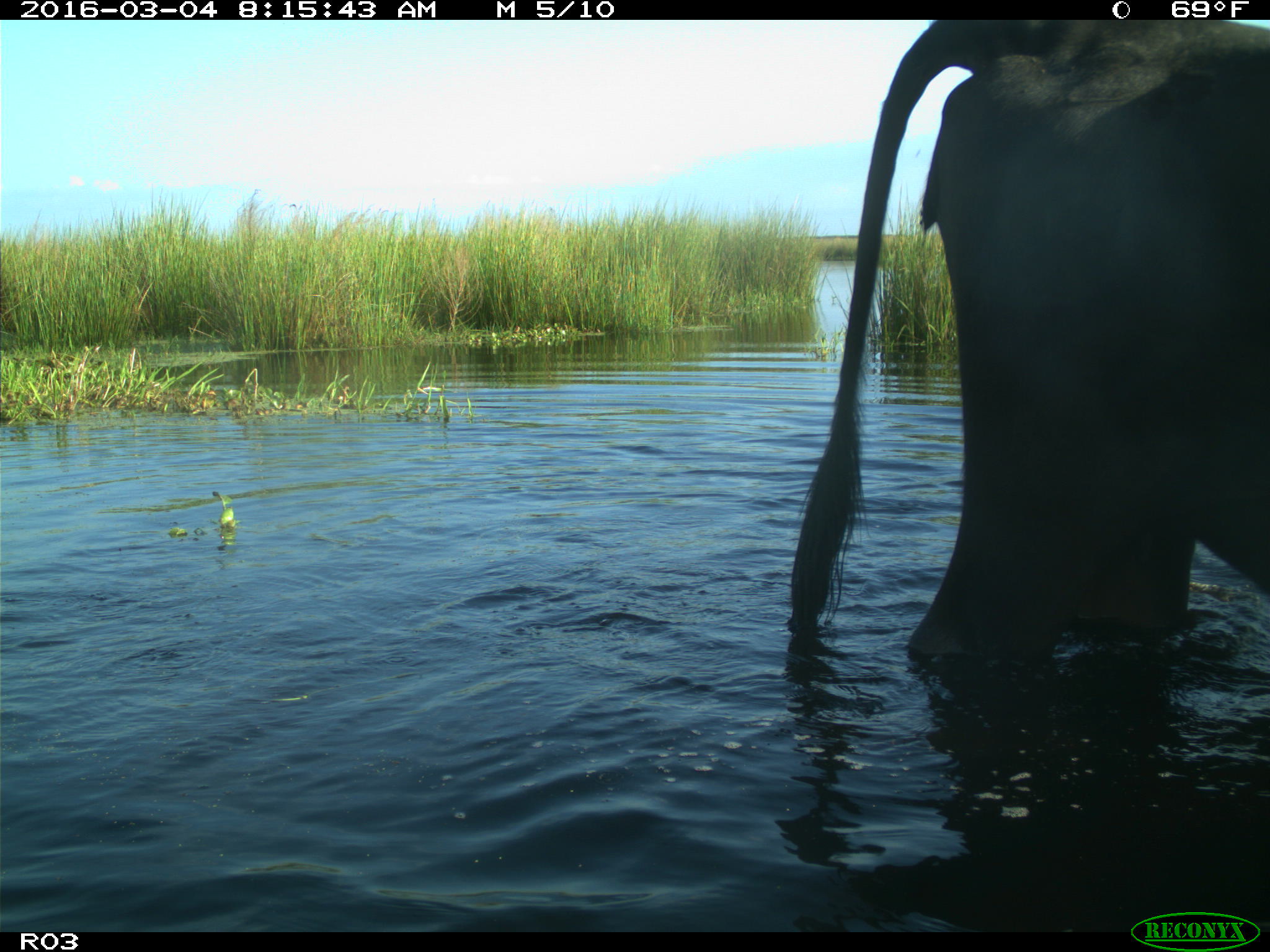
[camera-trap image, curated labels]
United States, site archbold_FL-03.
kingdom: Animalia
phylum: Chordata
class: Mammalia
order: Artiodactyla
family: Bovidae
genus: Bos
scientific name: Bos taurus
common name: domestic cow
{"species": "Bos taurus (domestic cow)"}